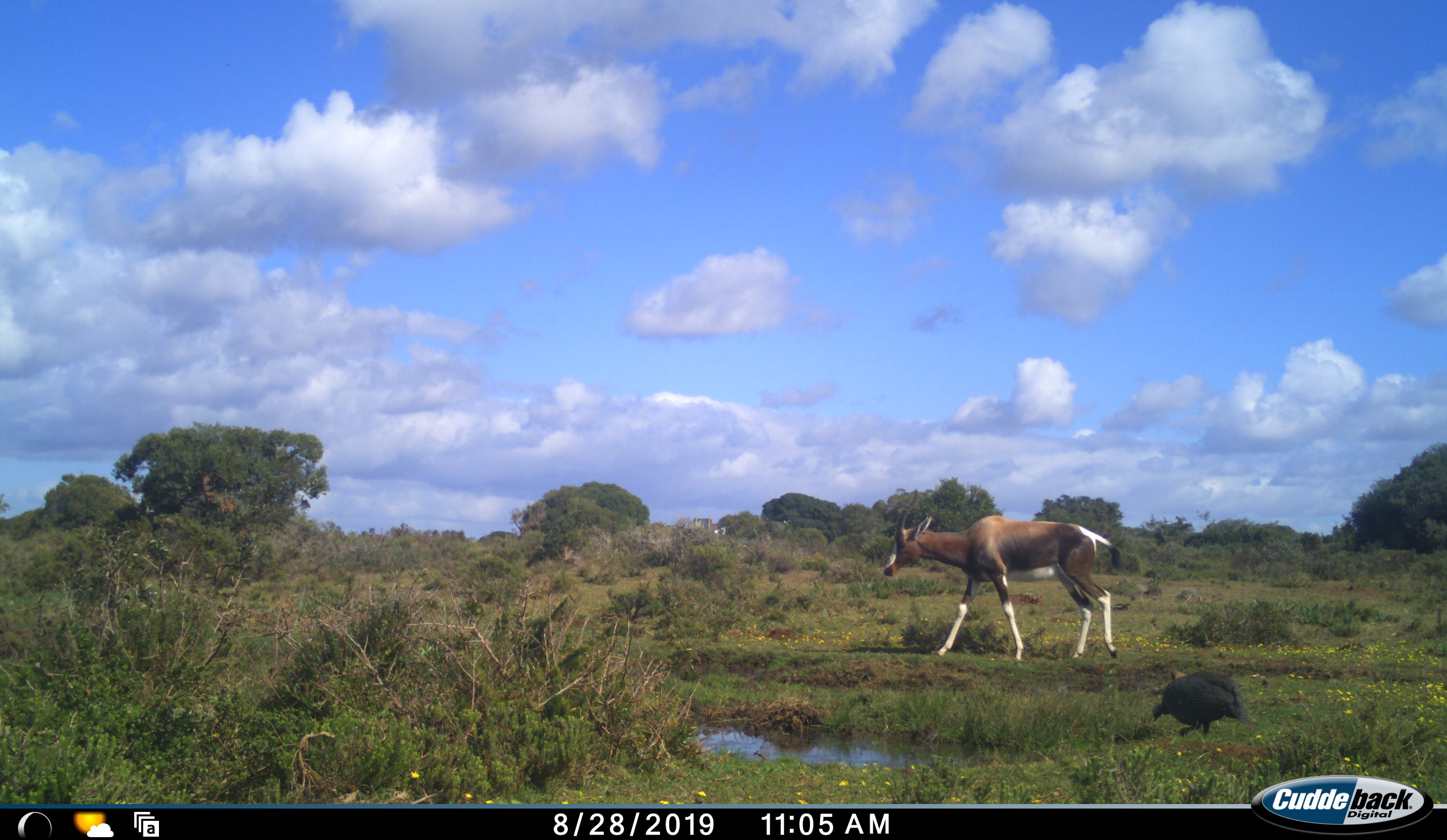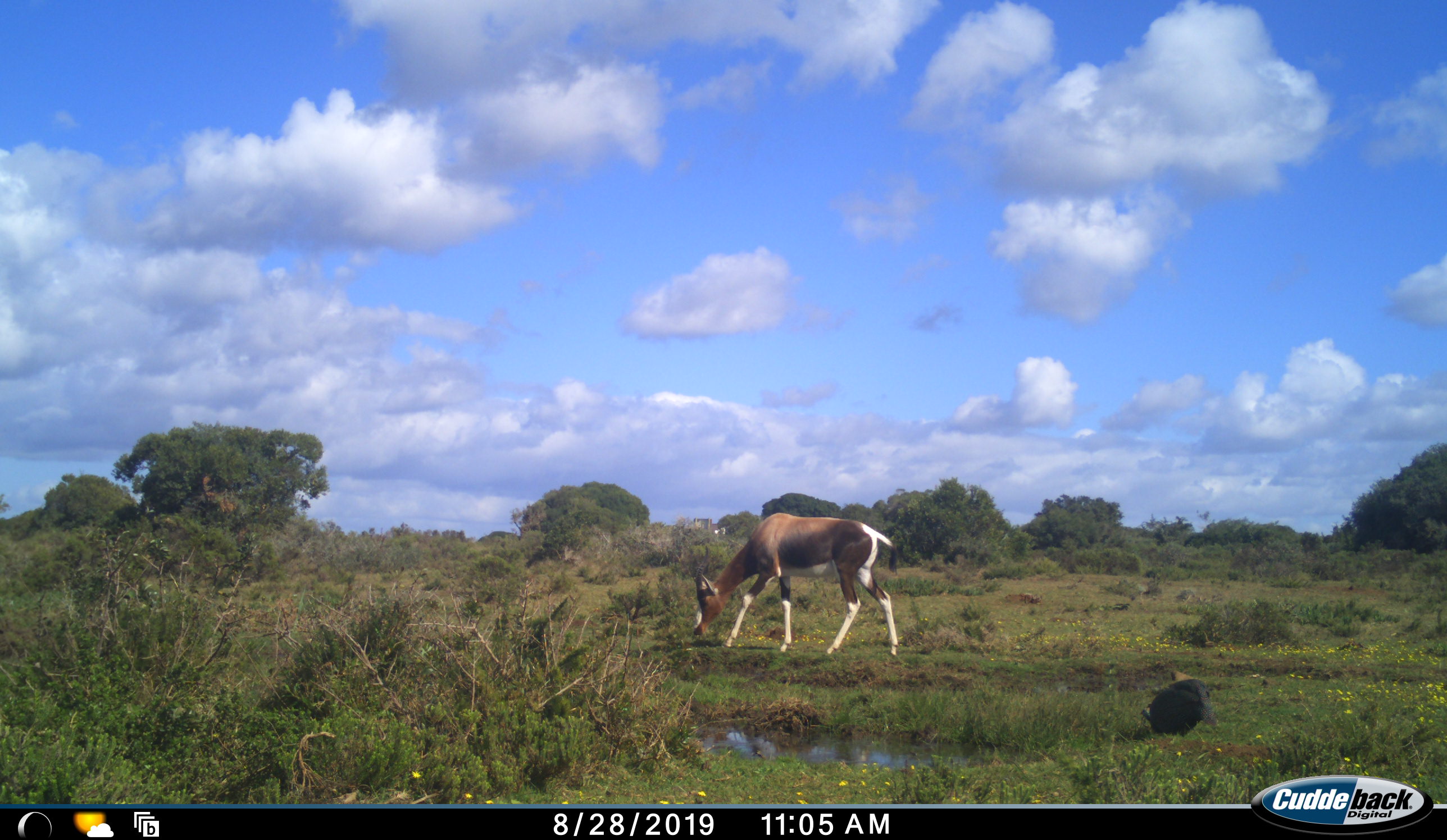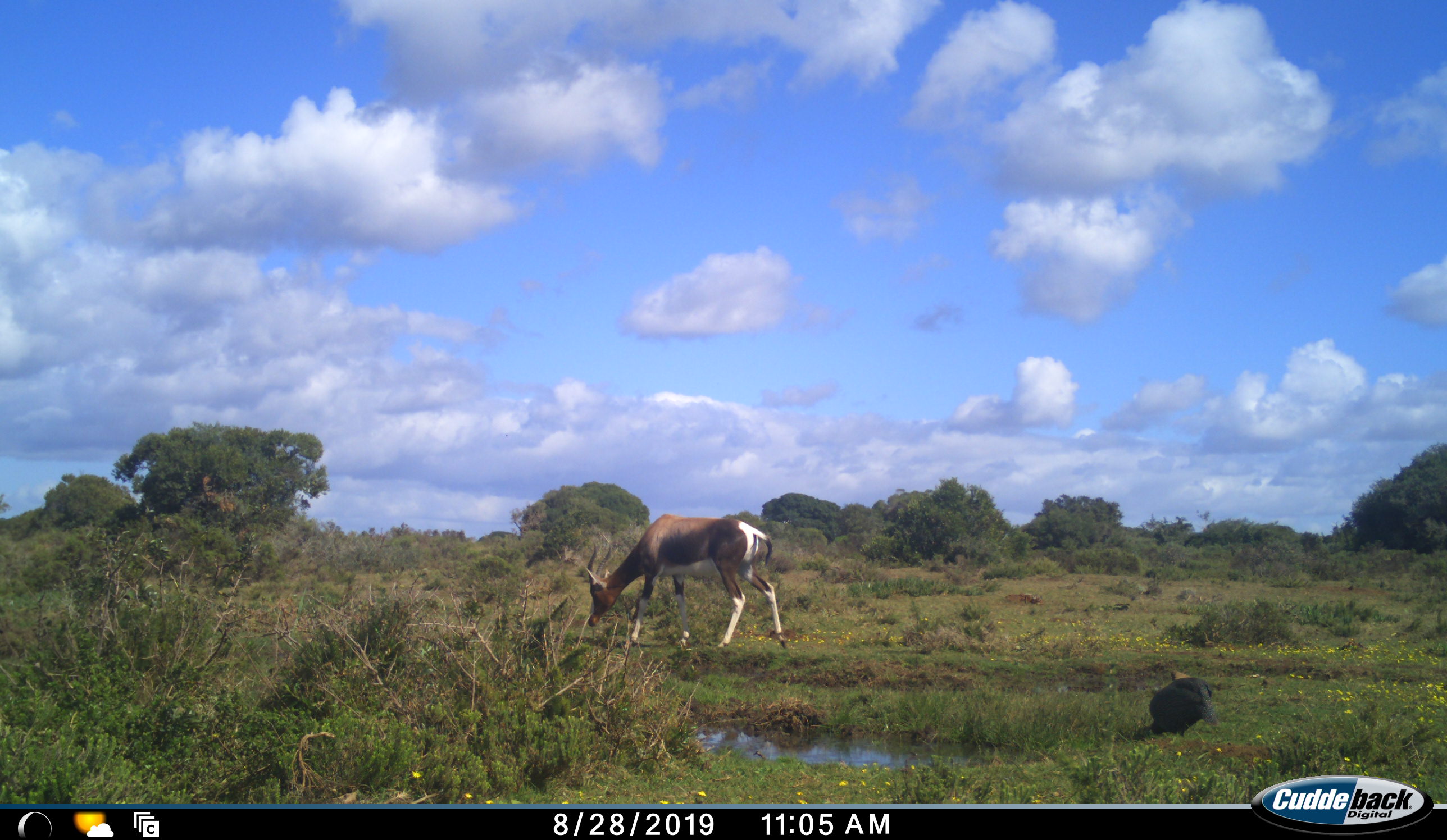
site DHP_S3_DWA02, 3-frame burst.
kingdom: Animalia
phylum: Chordata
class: Aves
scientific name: Aves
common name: bird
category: birdother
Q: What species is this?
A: Birdother (bird) (Aves).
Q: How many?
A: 1.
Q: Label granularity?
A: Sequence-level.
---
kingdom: Animalia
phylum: Chordata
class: Mammalia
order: Artiodactyla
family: Bovidae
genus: Damaliscus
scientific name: Damaliscus pygargus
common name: bontebok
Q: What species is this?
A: Bontebok (Damaliscus pygargus).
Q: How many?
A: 1.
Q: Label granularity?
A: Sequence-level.